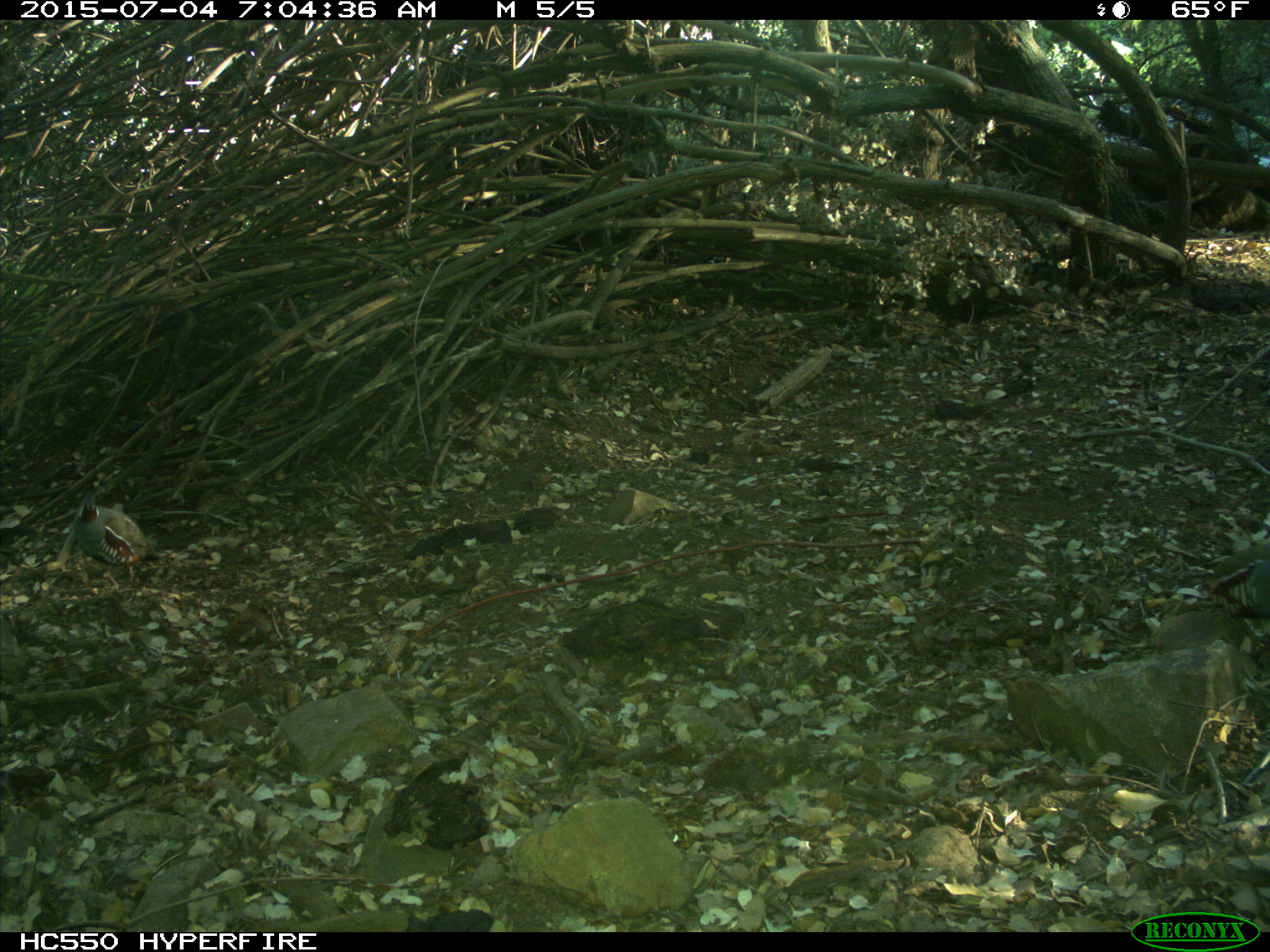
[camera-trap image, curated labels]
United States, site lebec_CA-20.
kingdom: Animalia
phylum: Chordata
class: Aves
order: Galliformes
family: Odontophoridae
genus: Callipepla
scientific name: Callipepla californica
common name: california quail